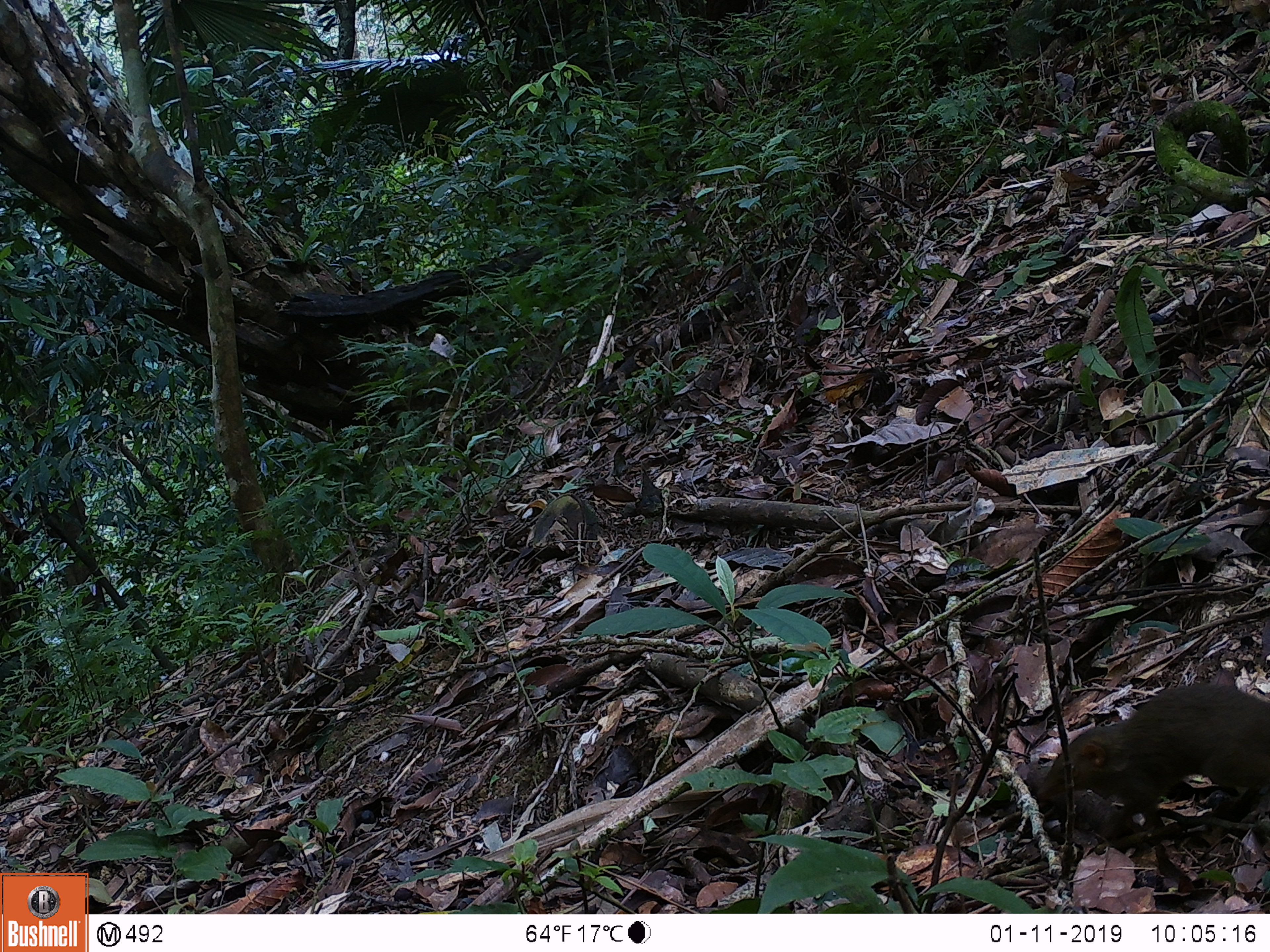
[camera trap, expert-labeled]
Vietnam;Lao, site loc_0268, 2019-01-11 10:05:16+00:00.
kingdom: Animalia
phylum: Chordata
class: Mammalia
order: Rodentia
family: Sciuridae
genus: Dremomys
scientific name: Dremomys rufigenis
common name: red-cheeked squirrel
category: red cheeked squirrel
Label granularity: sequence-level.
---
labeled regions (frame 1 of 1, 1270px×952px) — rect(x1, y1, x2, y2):
red cheeked squirrel: rect(1033, 678, 1267, 843)